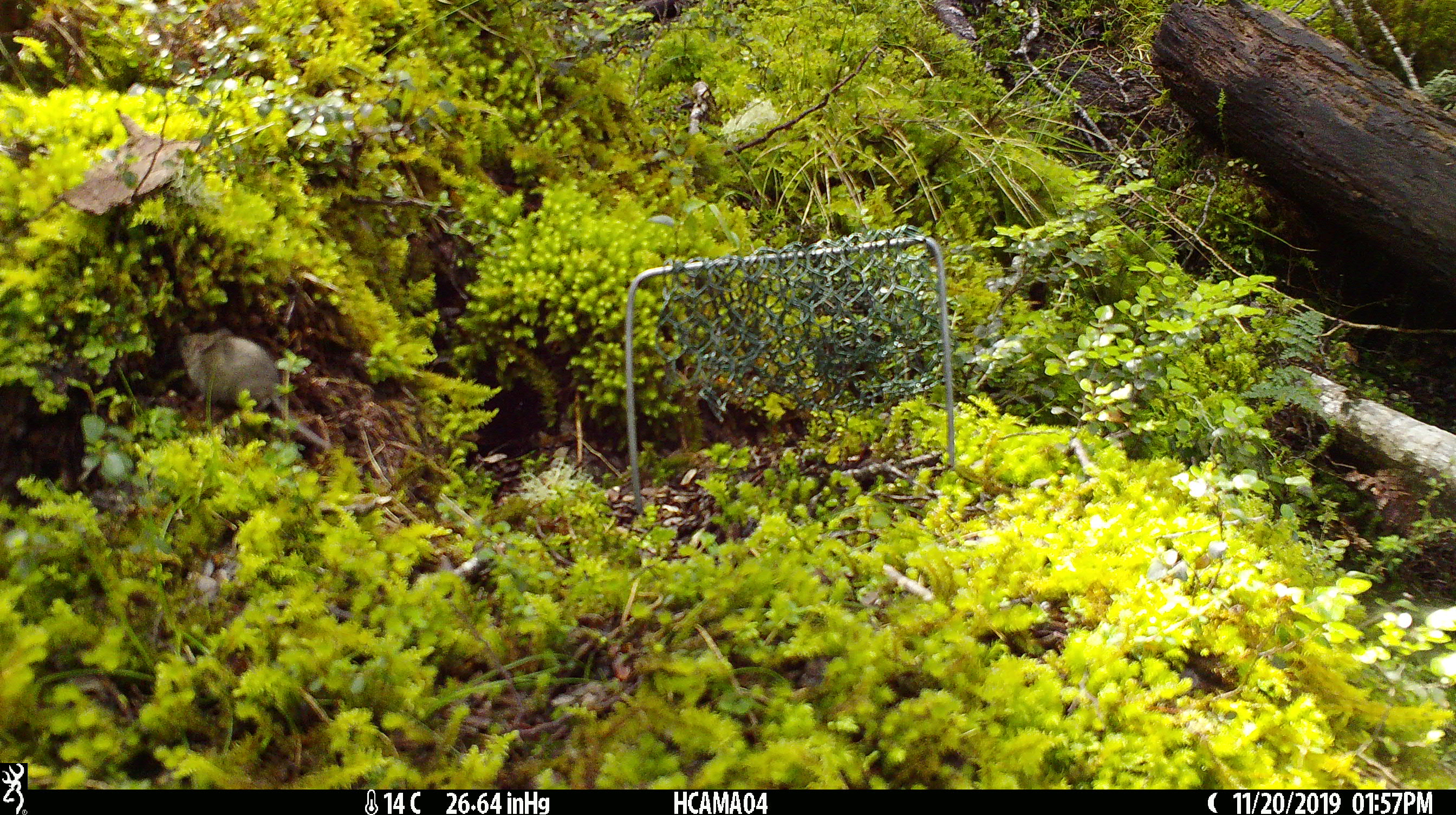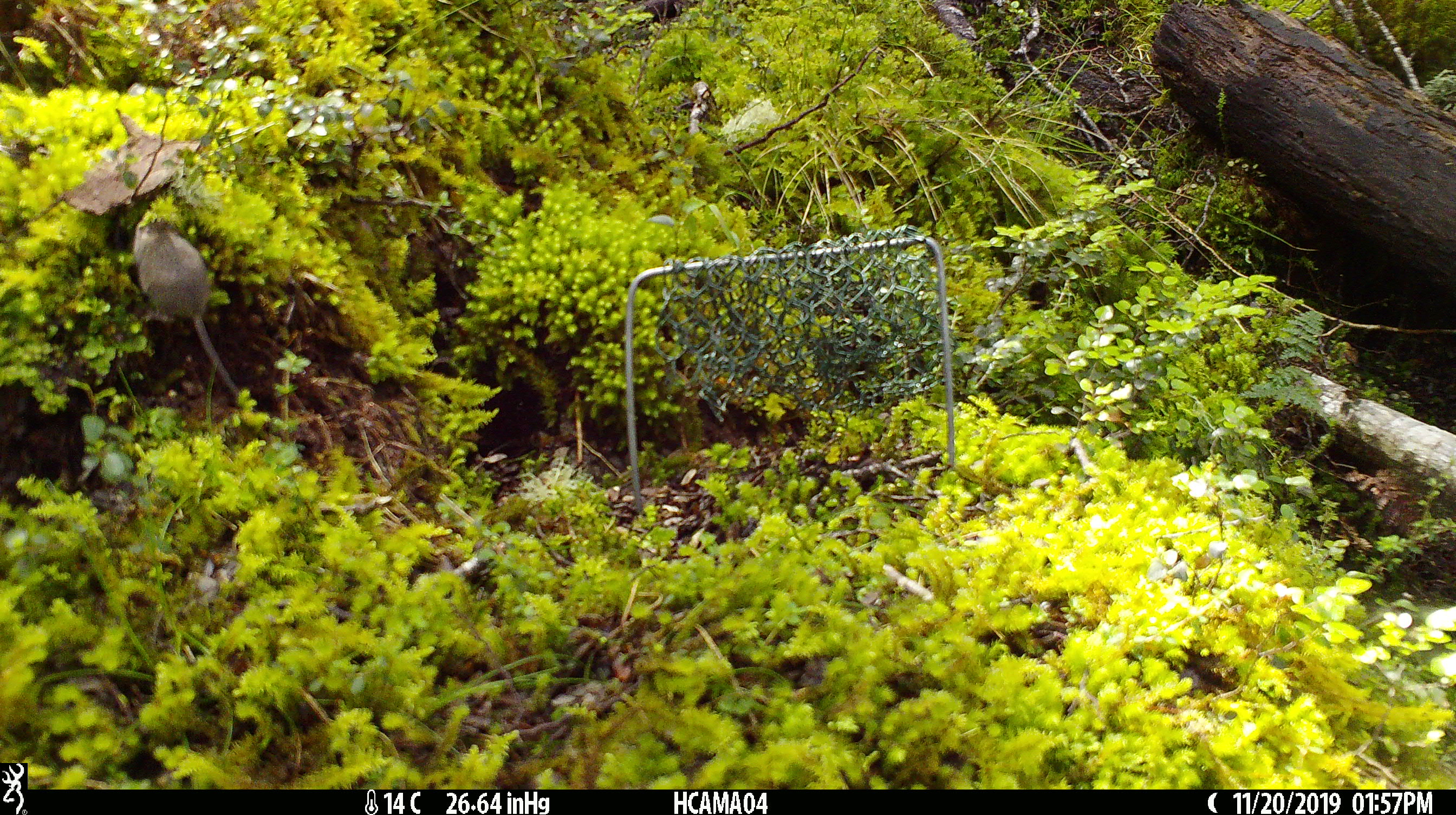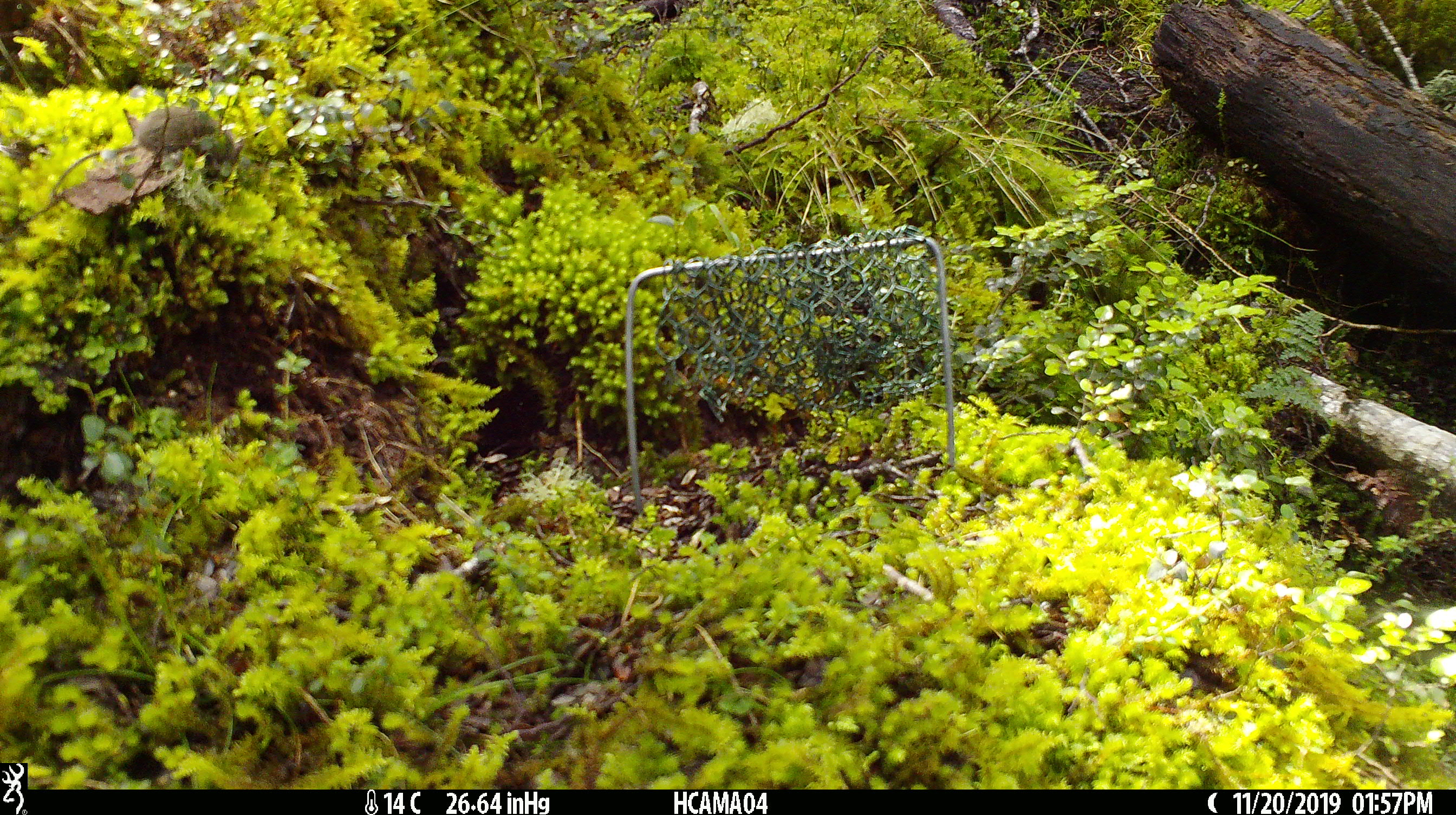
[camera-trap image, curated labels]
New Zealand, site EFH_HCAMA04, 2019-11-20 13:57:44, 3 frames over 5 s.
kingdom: Animalia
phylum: Chordata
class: Mammalia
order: Rodentia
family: Muridae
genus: Mus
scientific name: Mus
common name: mouse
Mouse (Mus).